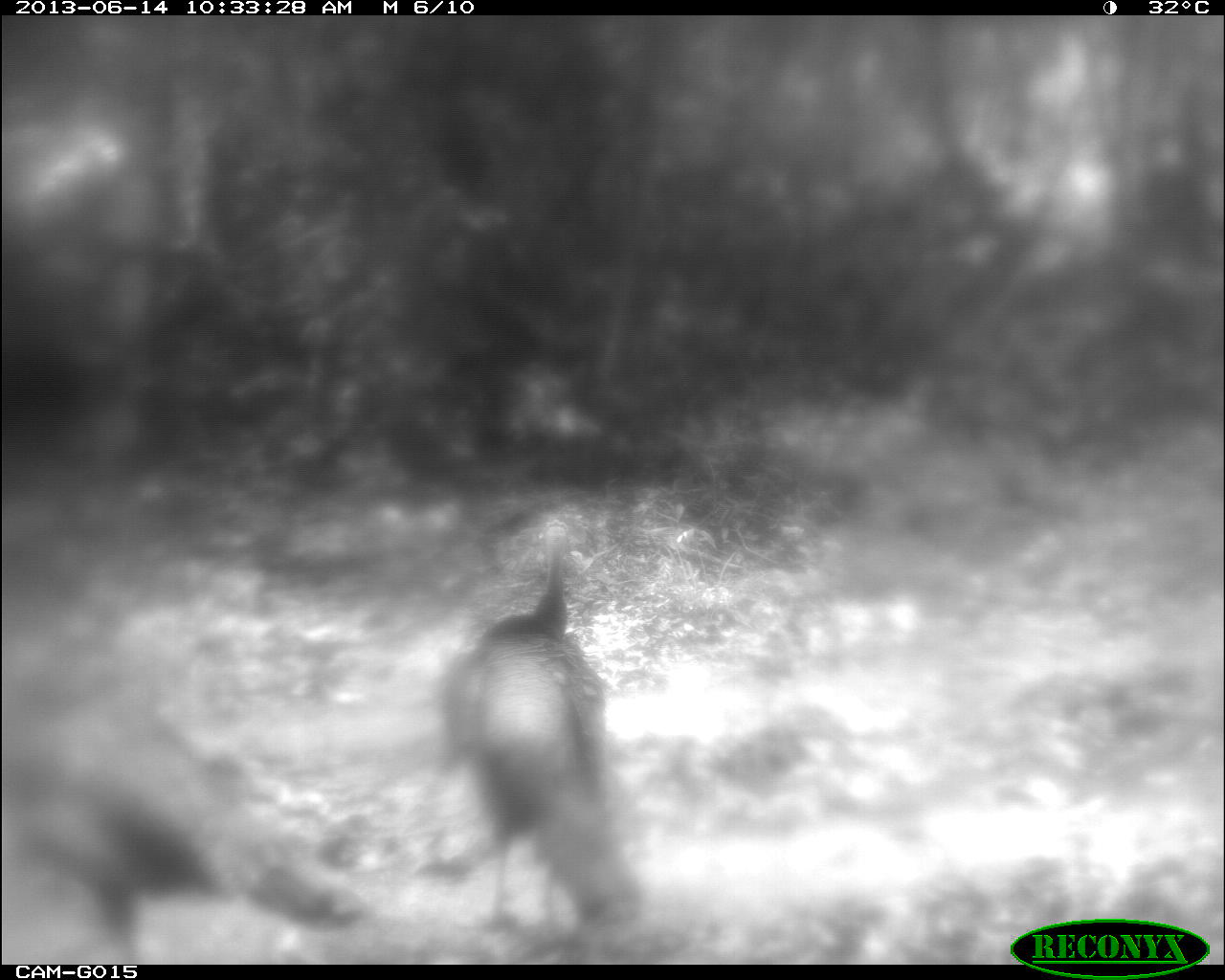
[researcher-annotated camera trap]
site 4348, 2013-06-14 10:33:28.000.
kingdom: Animalia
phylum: Chordata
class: Aves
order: Galliformes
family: Phasianidae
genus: Meleagris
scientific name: Meleagris ocellata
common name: ocellated turkey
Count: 2.